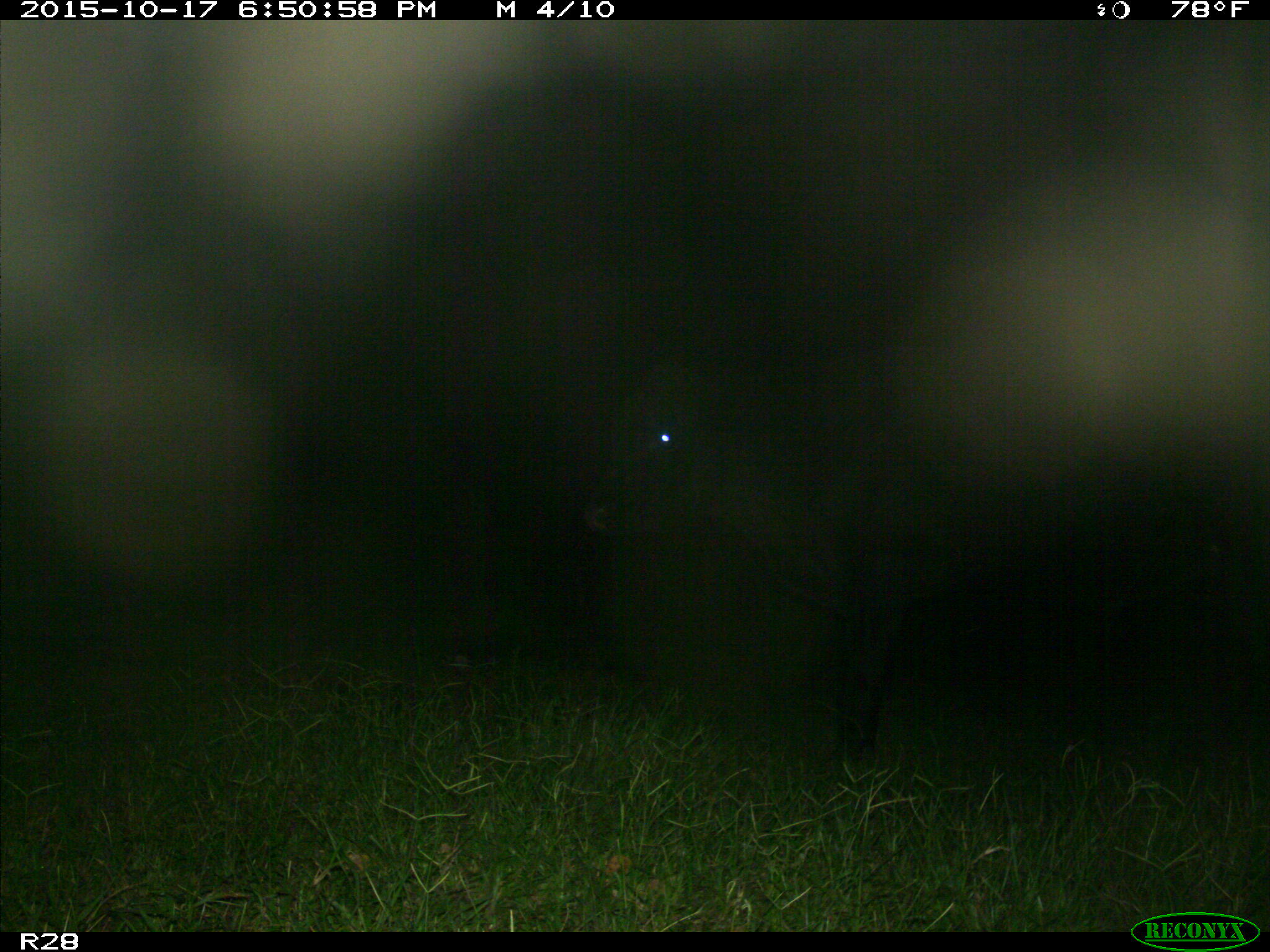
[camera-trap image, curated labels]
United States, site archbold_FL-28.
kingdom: Animalia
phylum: Chordata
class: Mammalia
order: Artiodactyla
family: Bovidae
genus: Bos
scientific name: Bos taurus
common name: domestic cow